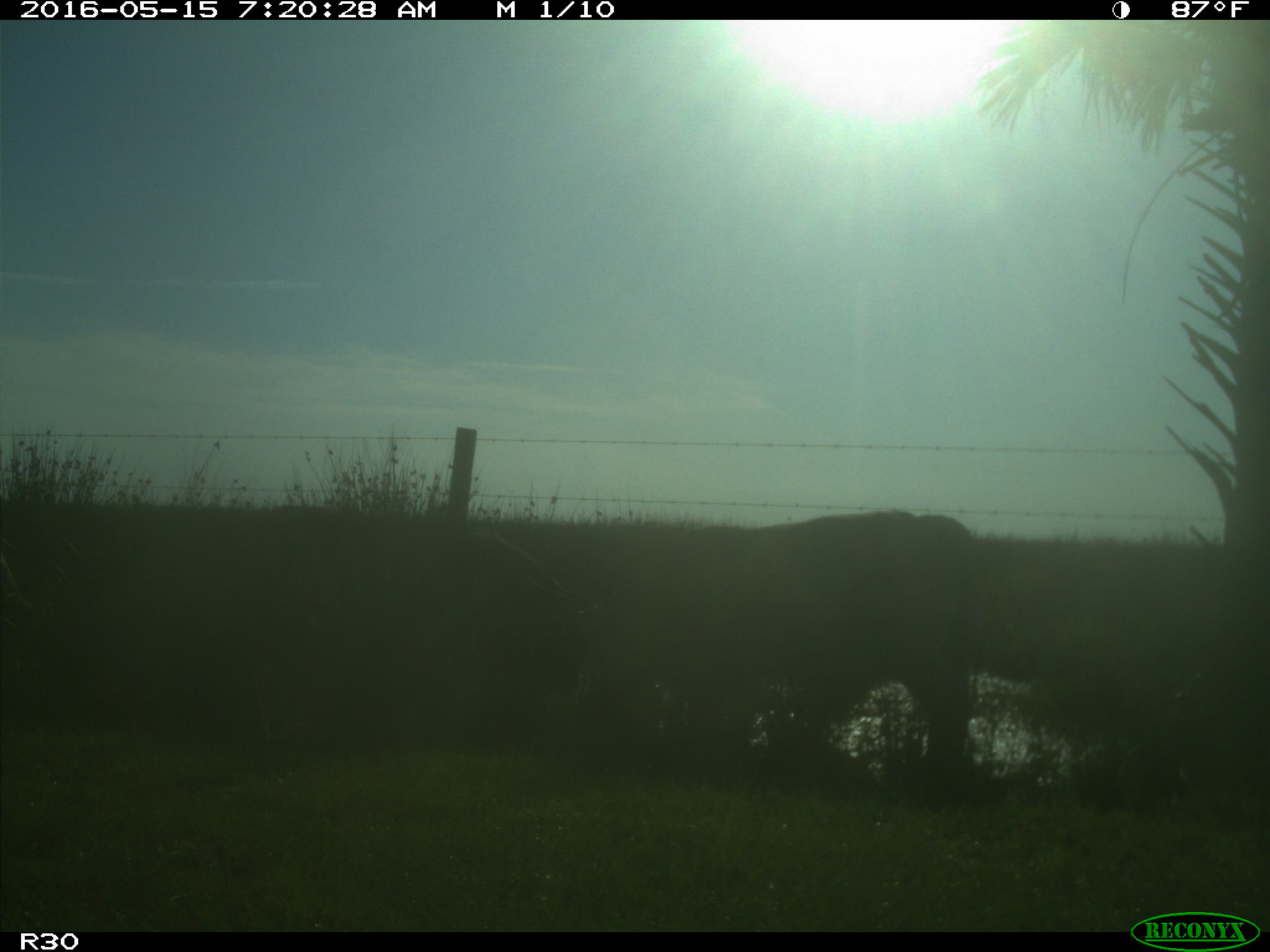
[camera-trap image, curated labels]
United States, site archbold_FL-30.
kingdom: Animalia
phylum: Chordata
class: Mammalia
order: Artiodactyla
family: Bovidae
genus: Bos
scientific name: Bos taurus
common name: domestic cow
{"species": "Bos taurus (domestic cow)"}